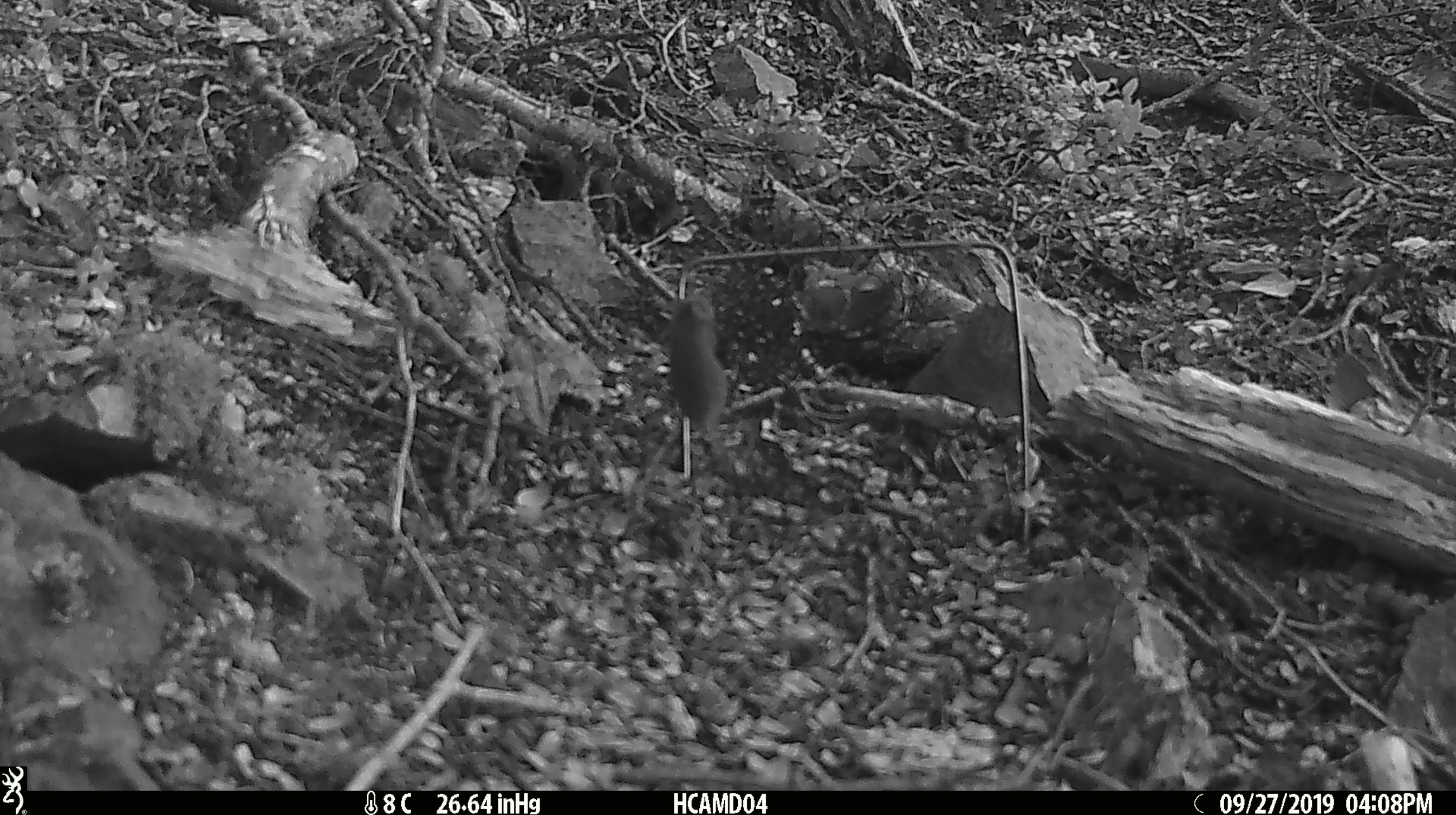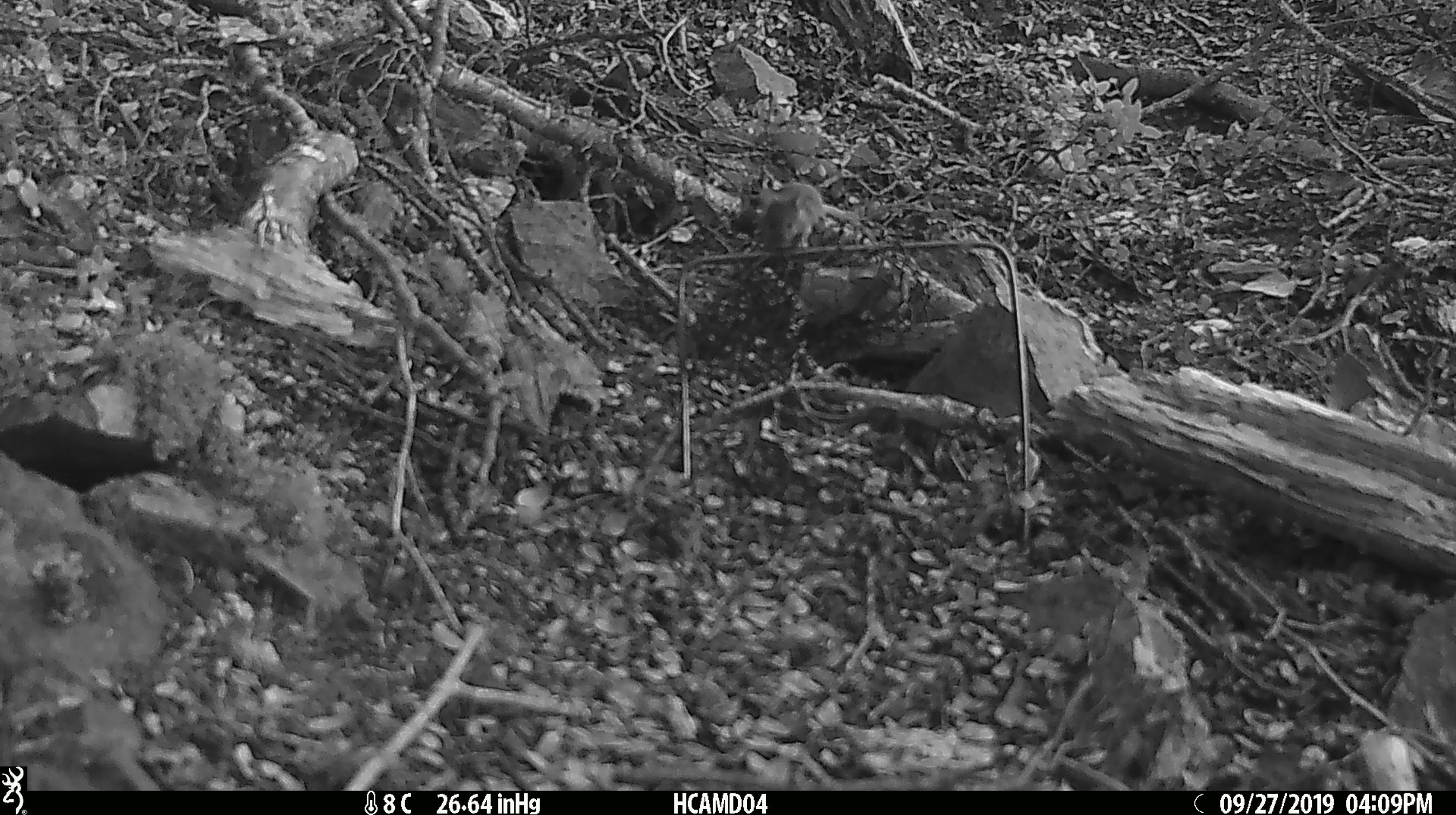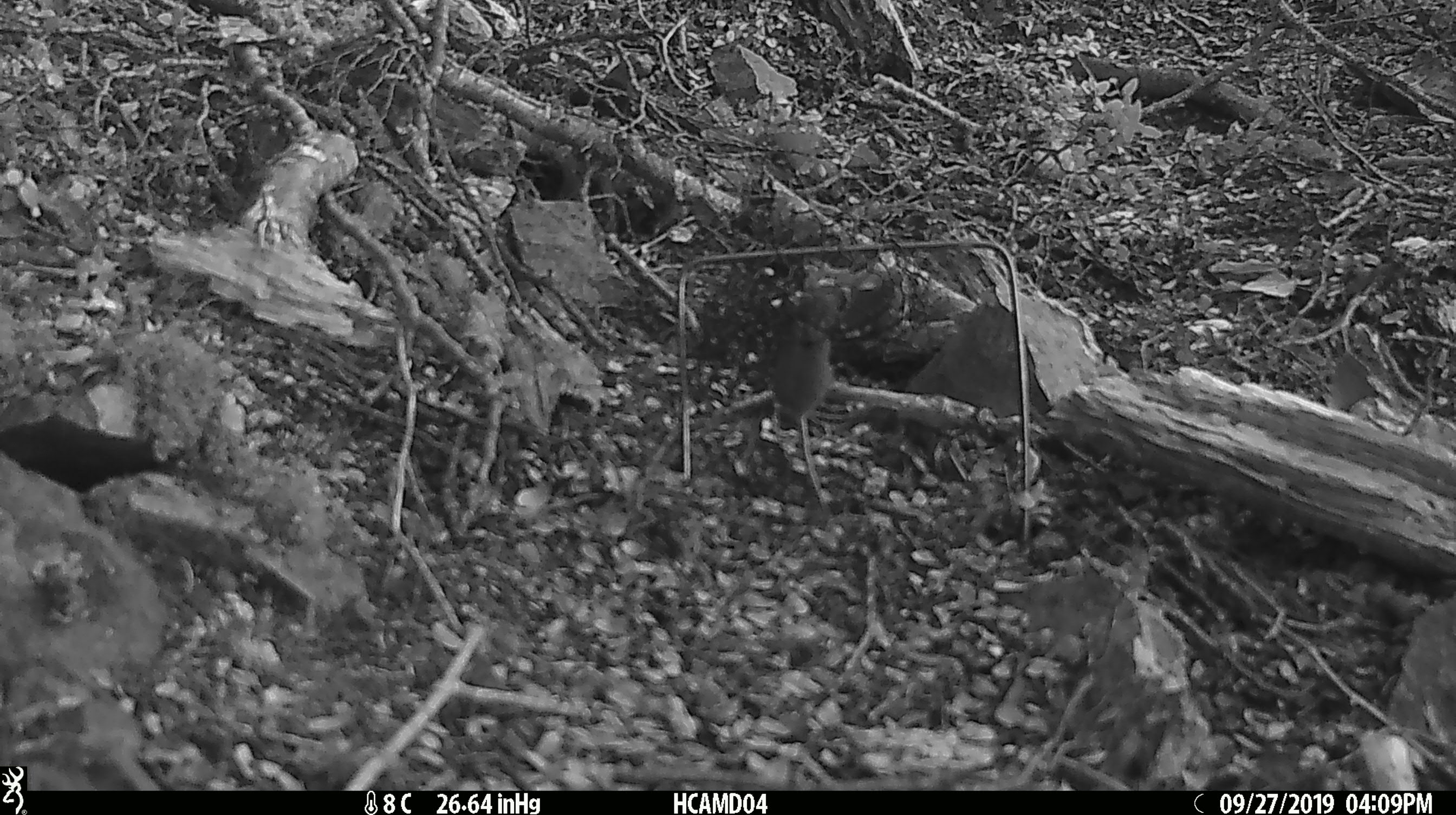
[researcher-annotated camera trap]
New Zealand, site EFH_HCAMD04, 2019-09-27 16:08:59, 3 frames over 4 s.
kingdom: Animalia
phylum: Chordata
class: Mammalia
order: Rodentia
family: Muridae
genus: Mus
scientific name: Mus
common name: mouse